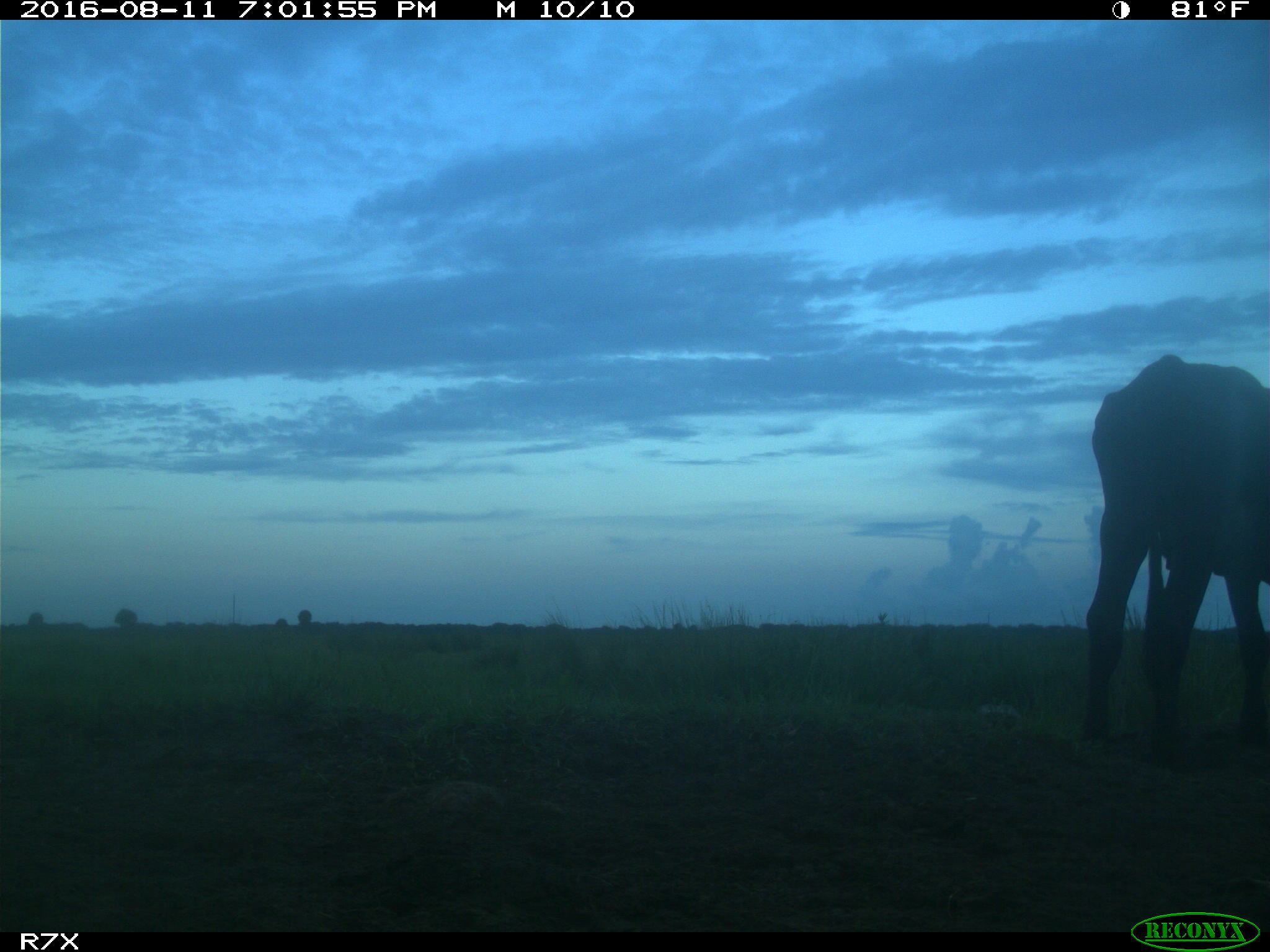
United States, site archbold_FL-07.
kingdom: Animalia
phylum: Chordata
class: Mammalia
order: Artiodactyla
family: Bovidae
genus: Bos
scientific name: Bos taurus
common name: domestic cow